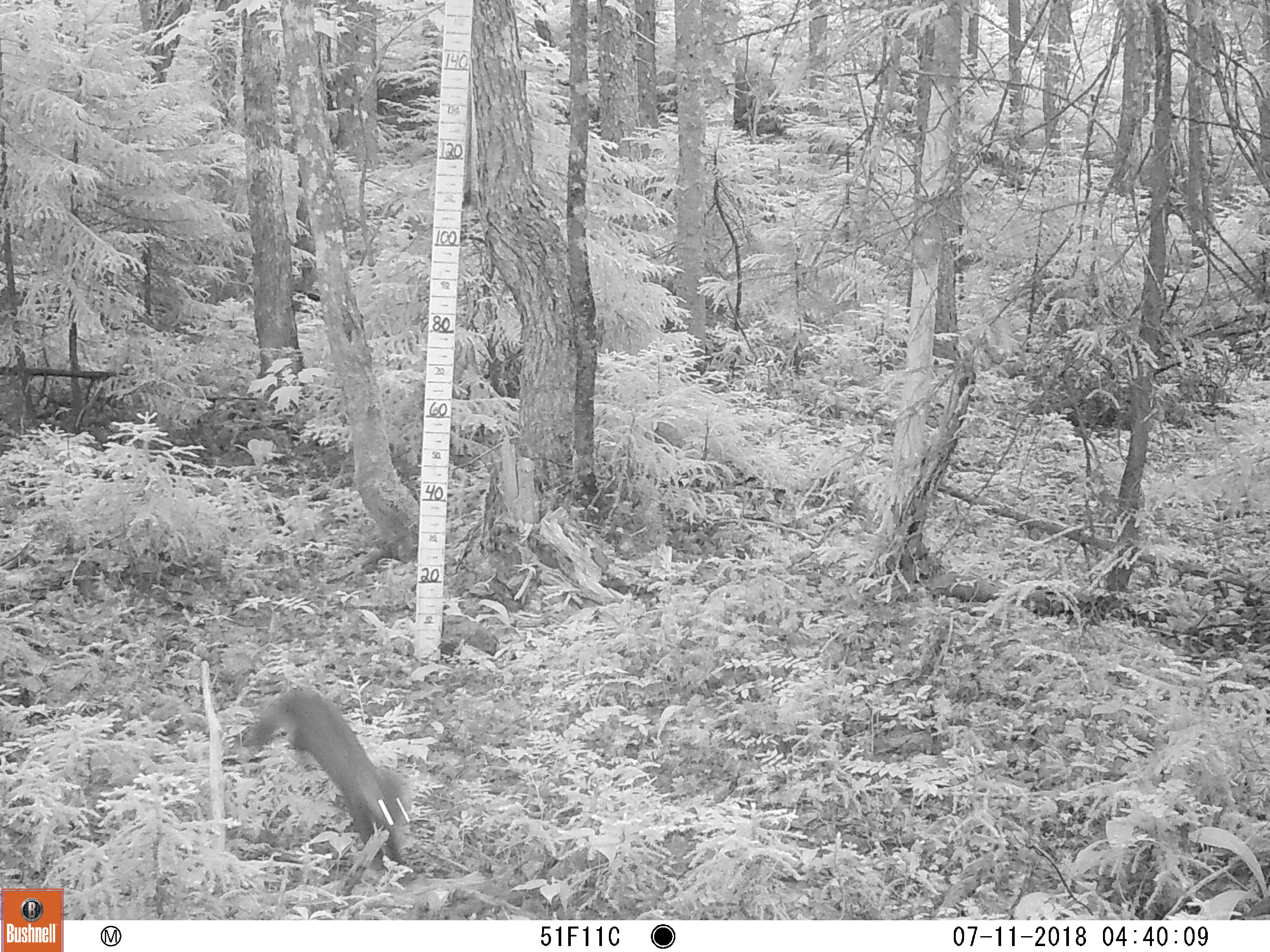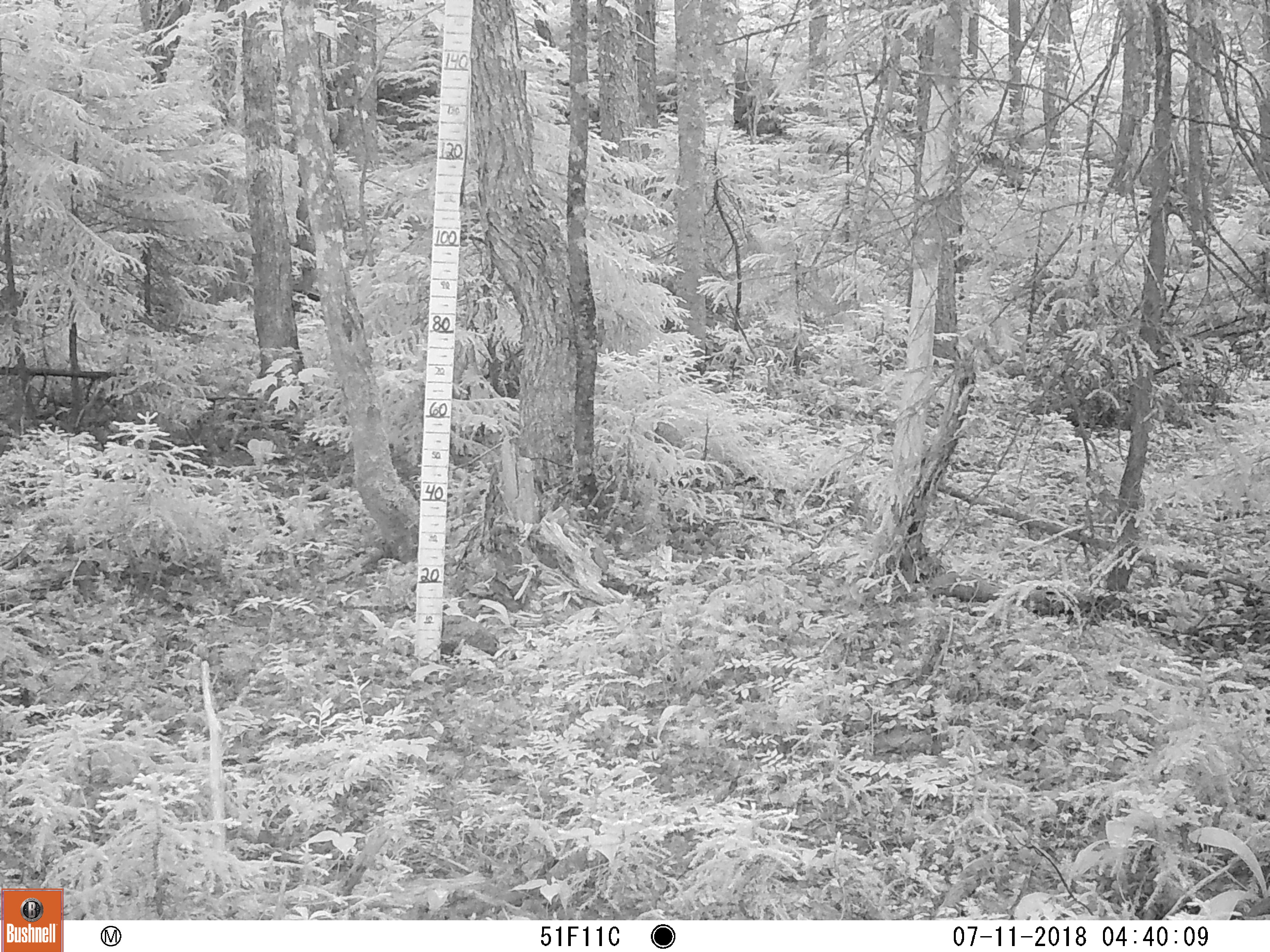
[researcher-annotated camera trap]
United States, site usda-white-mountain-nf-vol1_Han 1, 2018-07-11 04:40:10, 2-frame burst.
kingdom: Animalia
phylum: Chordata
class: Mammalia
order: Carnivora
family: Mustelidae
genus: Martes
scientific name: Martes americana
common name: american marten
American marten (Martes americana).